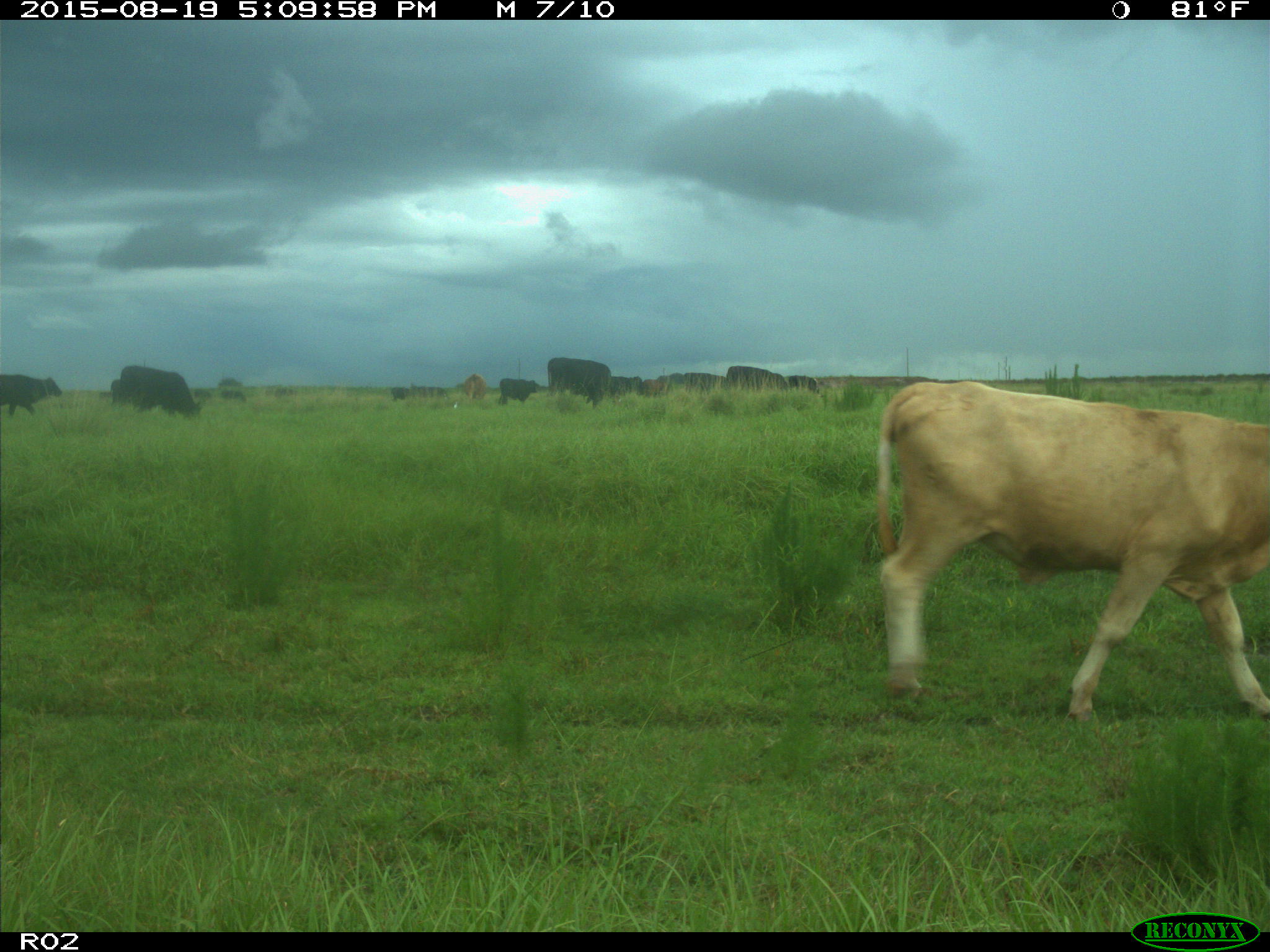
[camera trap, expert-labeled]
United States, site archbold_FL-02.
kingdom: Animalia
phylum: Chordata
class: Mammalia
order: Artiodactyla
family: Bovidae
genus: Bos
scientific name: Bos taurus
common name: domestic cow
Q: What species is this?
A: Bos taurus (domestic cow).